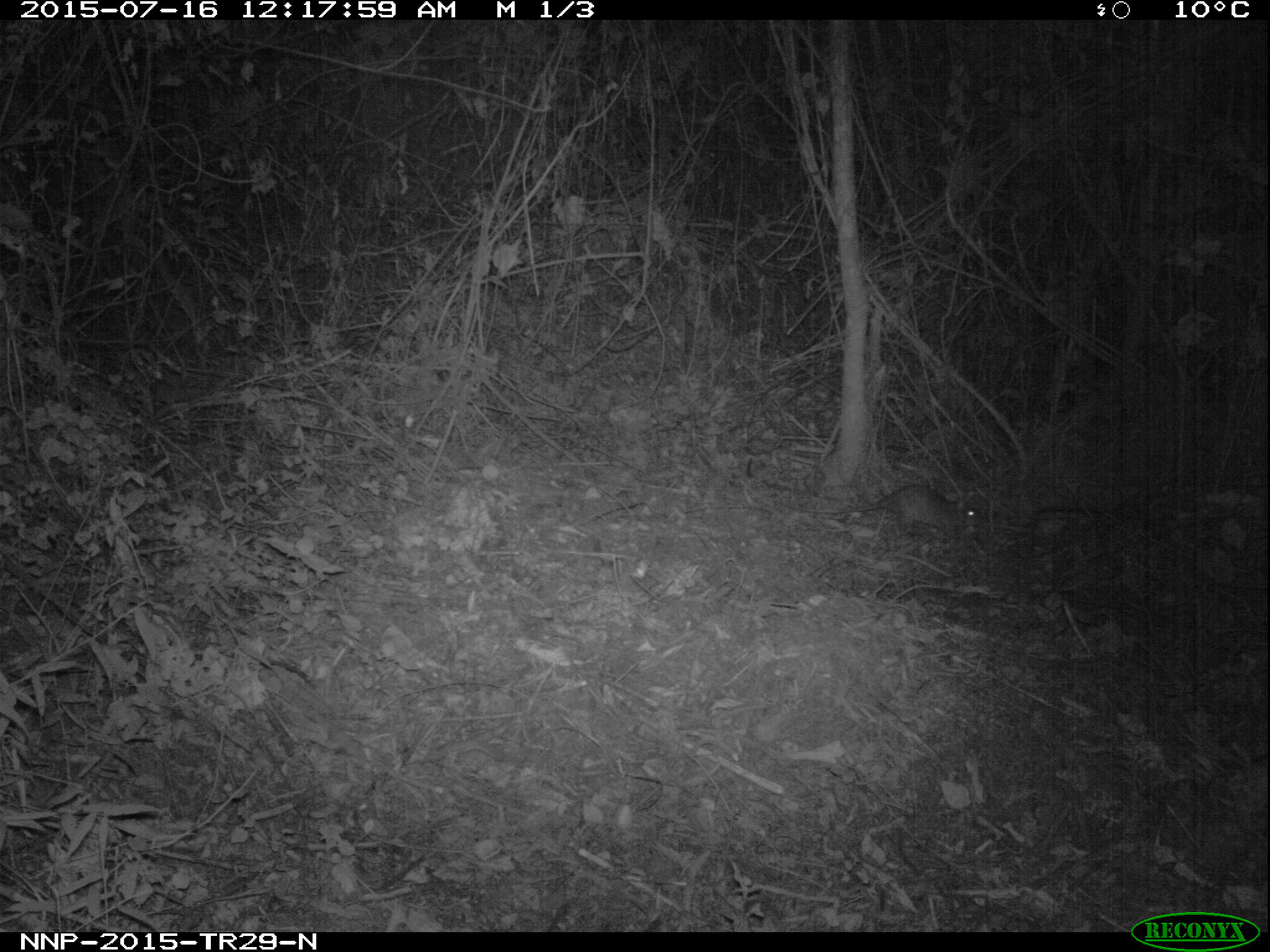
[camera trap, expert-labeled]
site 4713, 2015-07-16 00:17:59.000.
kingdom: Animalia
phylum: Chordata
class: Mammalia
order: Rodentia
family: Nesomyidae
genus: Cricetomys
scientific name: Cricetomys gambianus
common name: african giant pouched rat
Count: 1.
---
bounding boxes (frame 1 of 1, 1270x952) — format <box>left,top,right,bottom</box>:
cricetomys gambianus: <box>783,485,989,540</box>